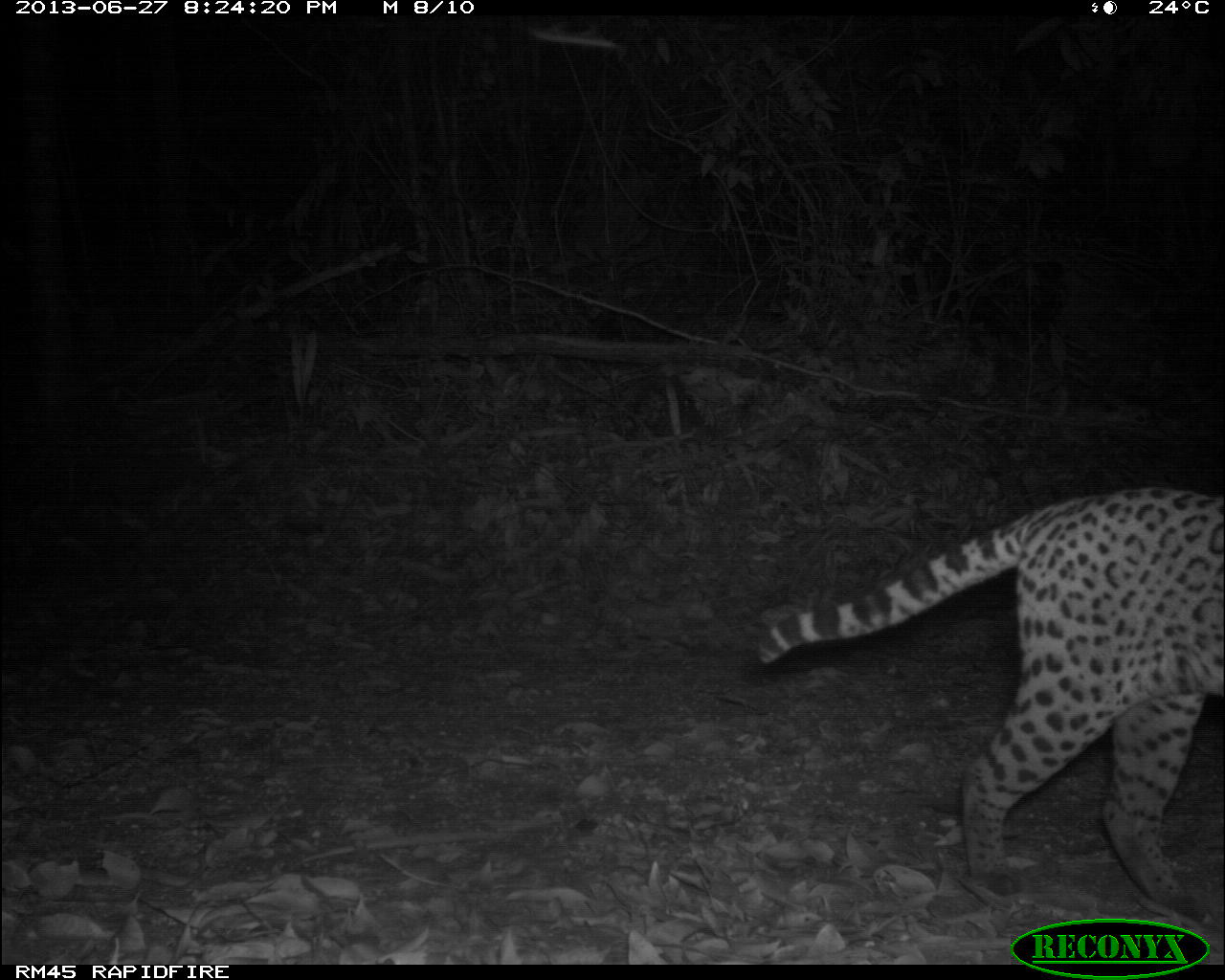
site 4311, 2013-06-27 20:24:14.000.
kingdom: Animalia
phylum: Chordata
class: Mammalia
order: Carnivora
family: Felidae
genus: Leopardus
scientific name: Leopardus pardalis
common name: ocelot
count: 1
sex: female